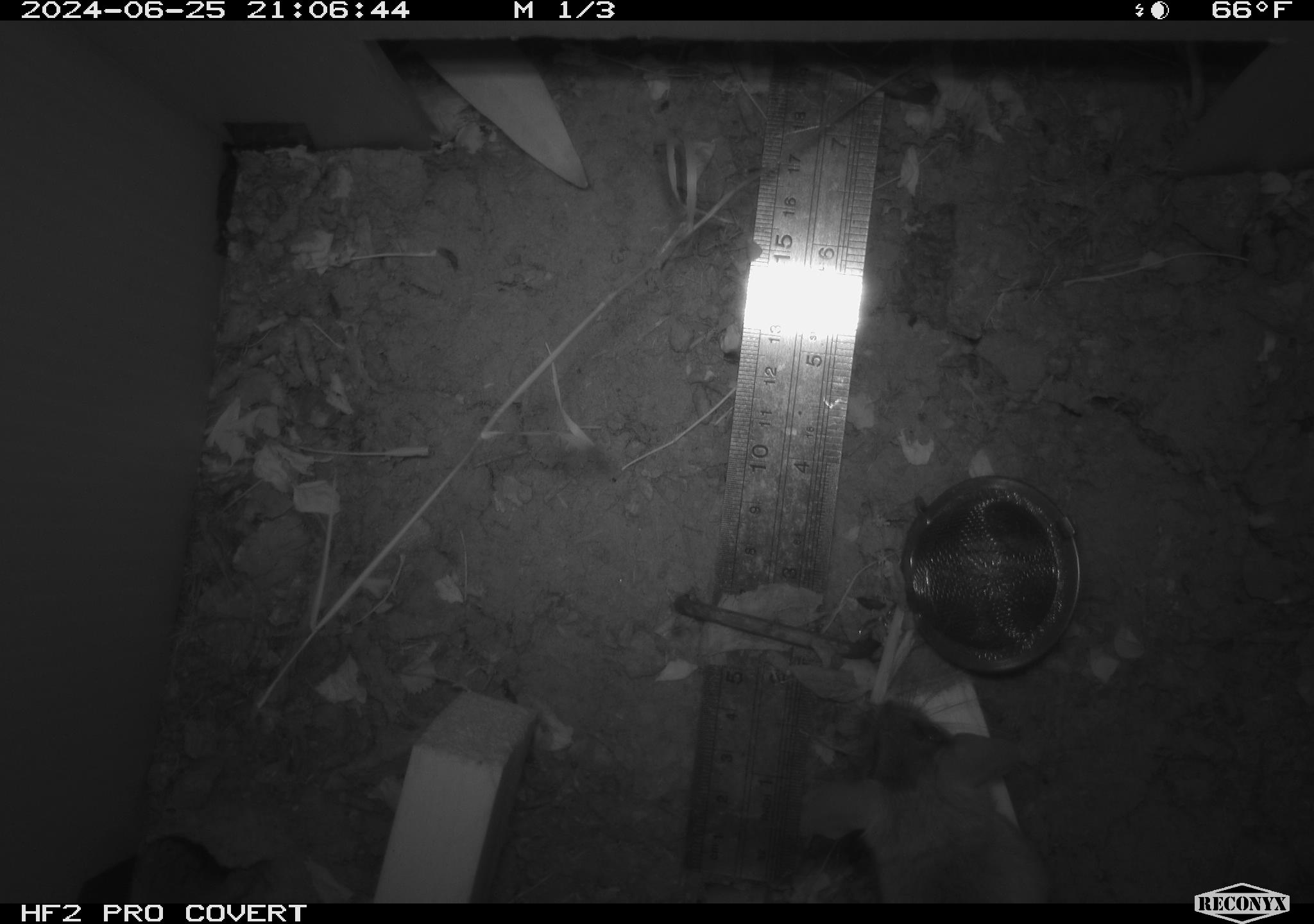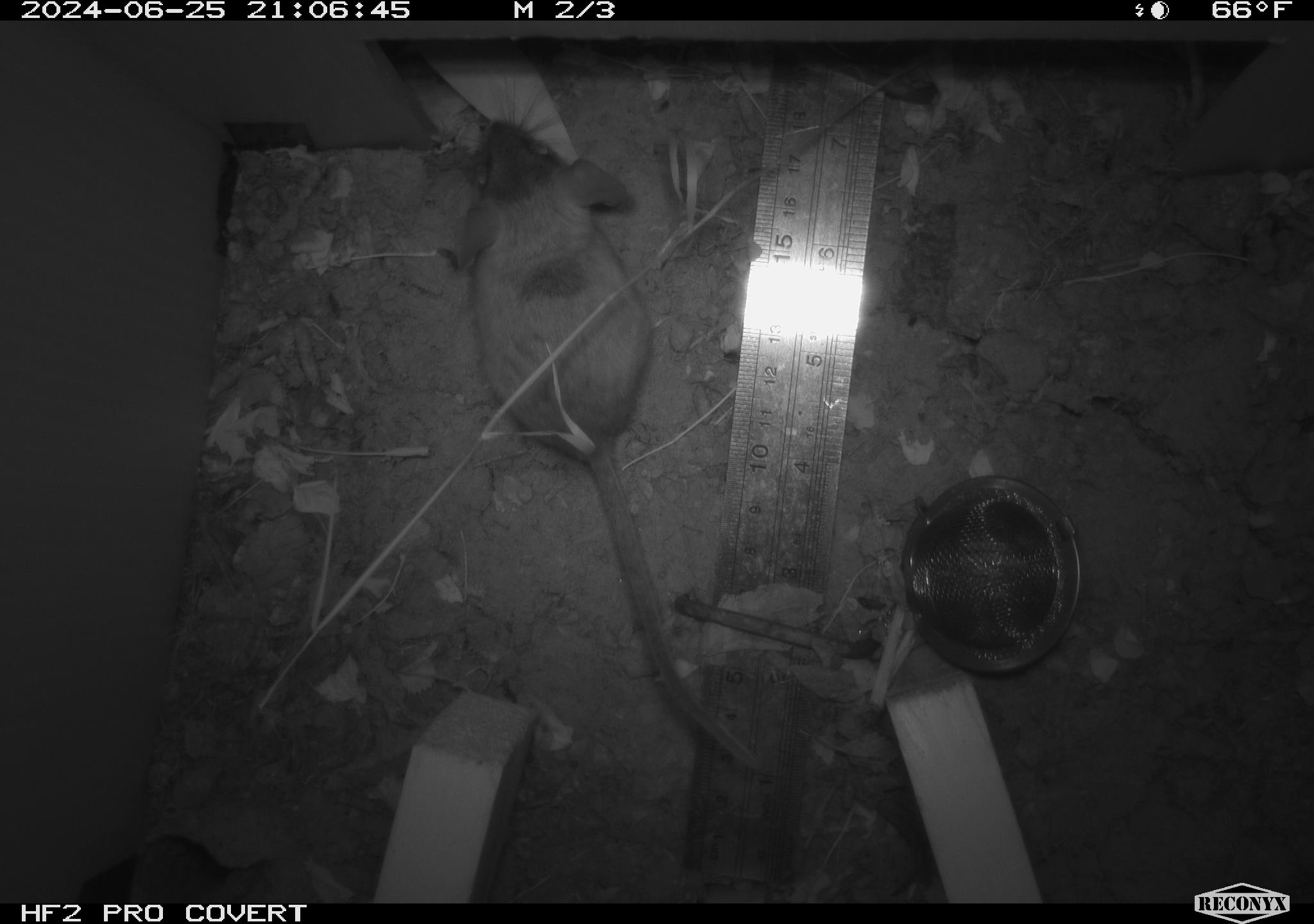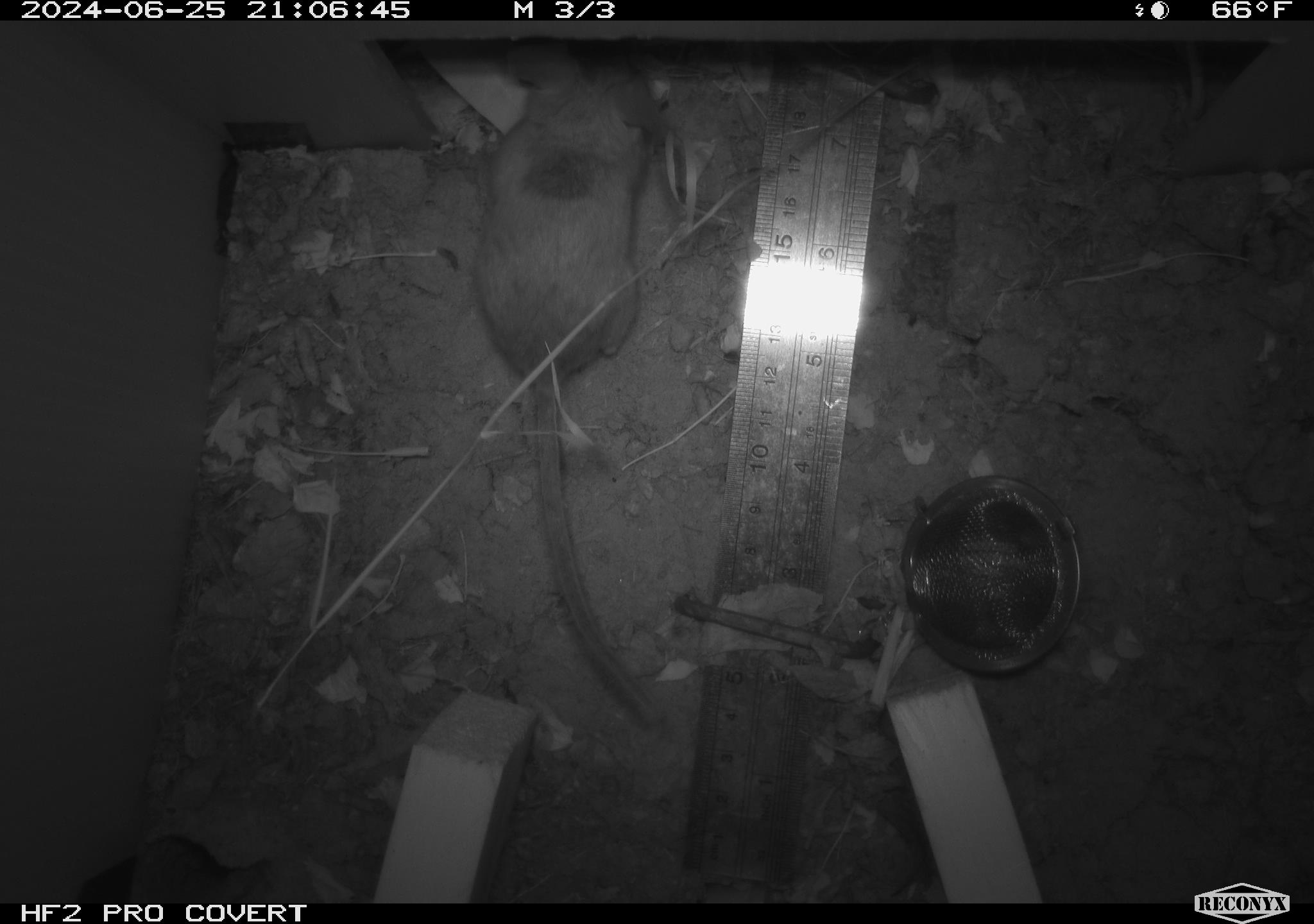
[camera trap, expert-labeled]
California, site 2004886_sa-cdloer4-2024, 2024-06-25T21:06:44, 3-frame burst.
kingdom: Animalia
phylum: Chordata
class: Mammalia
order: Rodentia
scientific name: Rodentia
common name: rodent